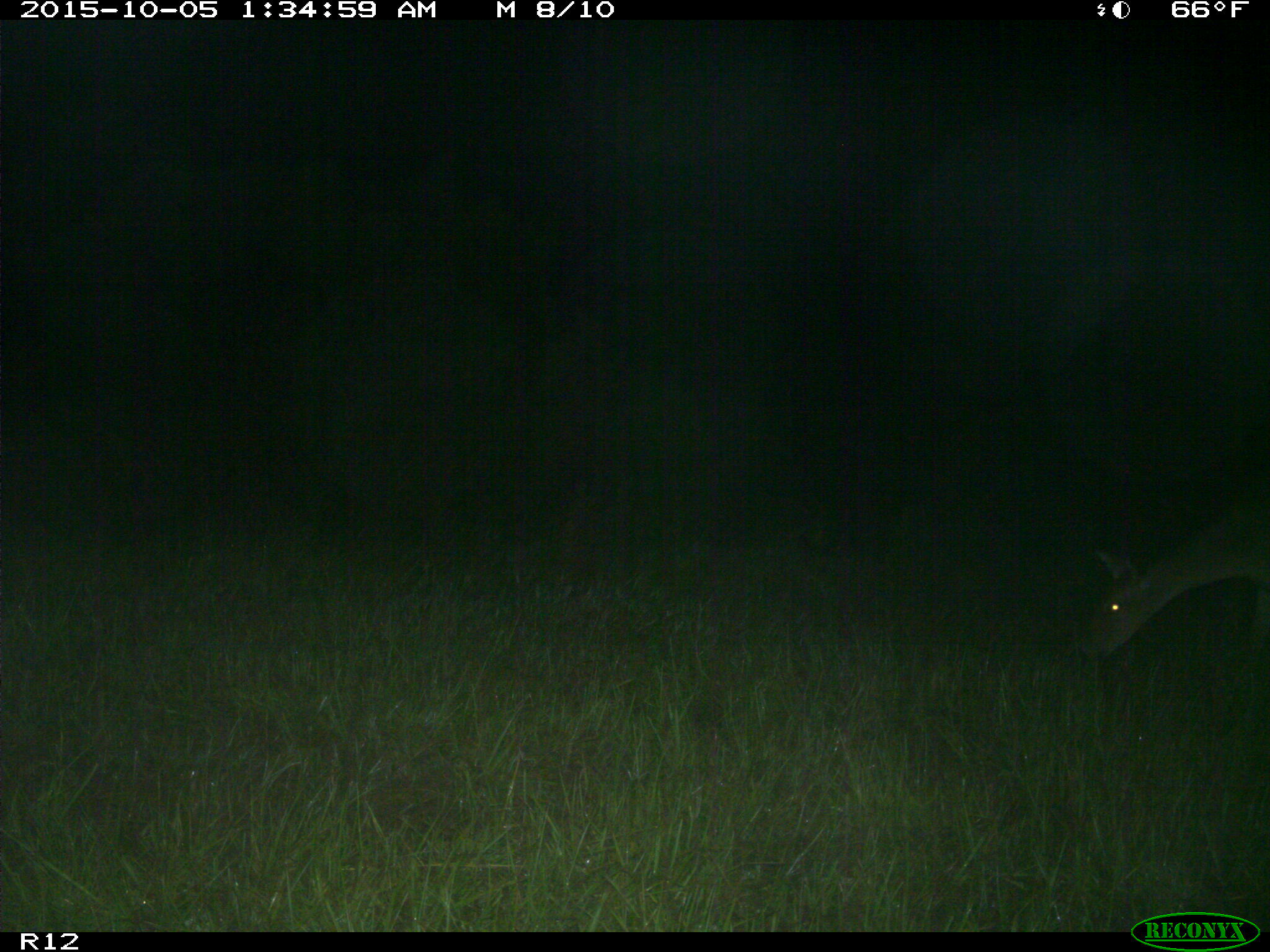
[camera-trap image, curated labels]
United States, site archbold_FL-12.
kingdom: Animalia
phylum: Chordata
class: Mammalia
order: Artiodactyla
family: Cervidae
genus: Odocoileus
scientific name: Odocoileus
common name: deer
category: unidentified deer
Unidentified deer (deer) (Odocoileus).